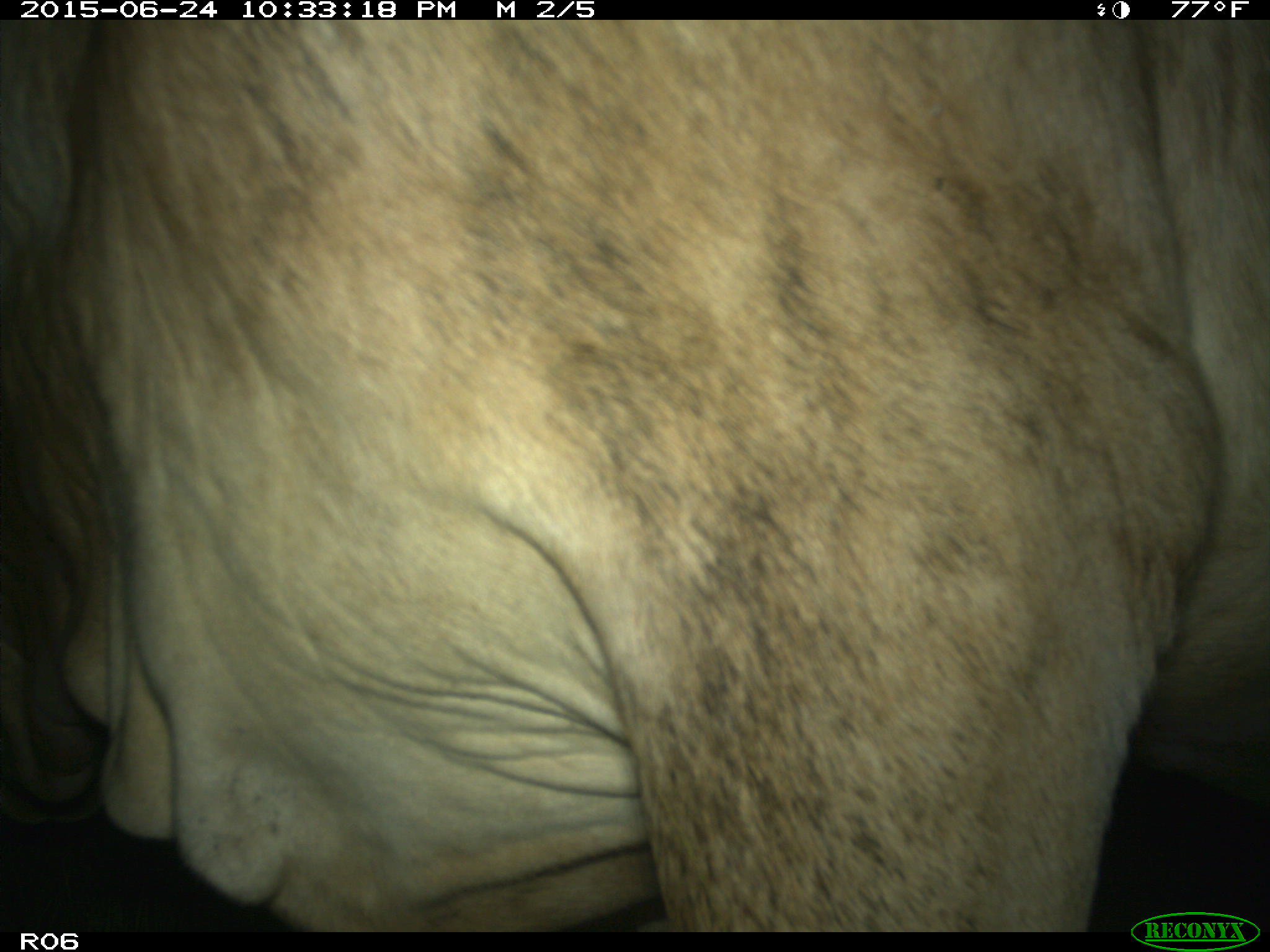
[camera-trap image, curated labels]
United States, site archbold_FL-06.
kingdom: Animalia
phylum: Chordata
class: Mammalia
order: Artiodactyla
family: Bovidae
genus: Bos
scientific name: Bos taurus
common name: domestic cow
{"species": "Bos taurus (domestic cow)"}